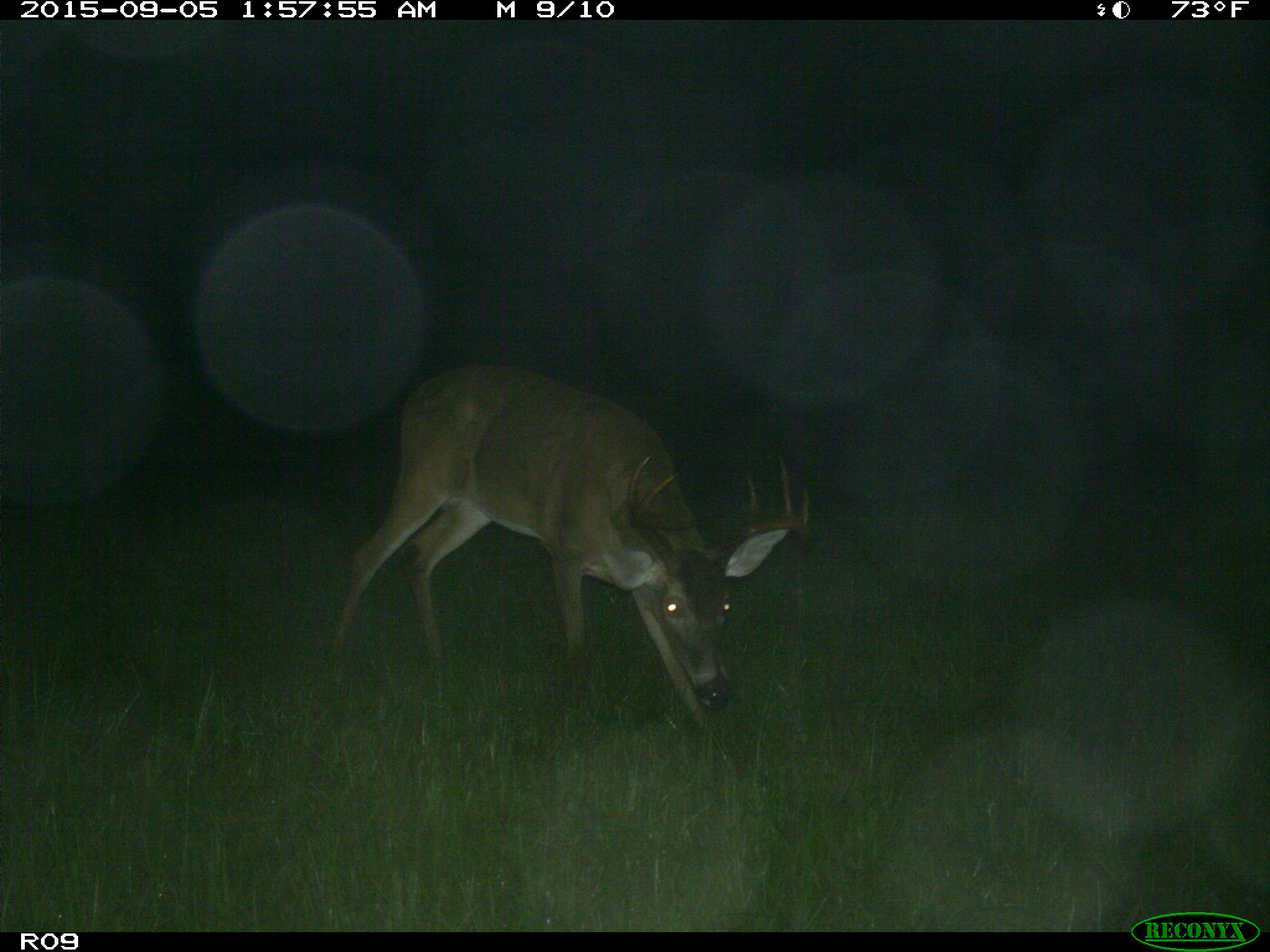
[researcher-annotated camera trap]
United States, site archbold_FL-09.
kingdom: Animalia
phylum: Chordata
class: Mammalia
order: Artiodactyla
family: Cervidae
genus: Odocoileus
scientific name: Odocoileus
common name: deer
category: unidentified deer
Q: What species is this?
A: Unidentified deer (deer) (Odocoileus).